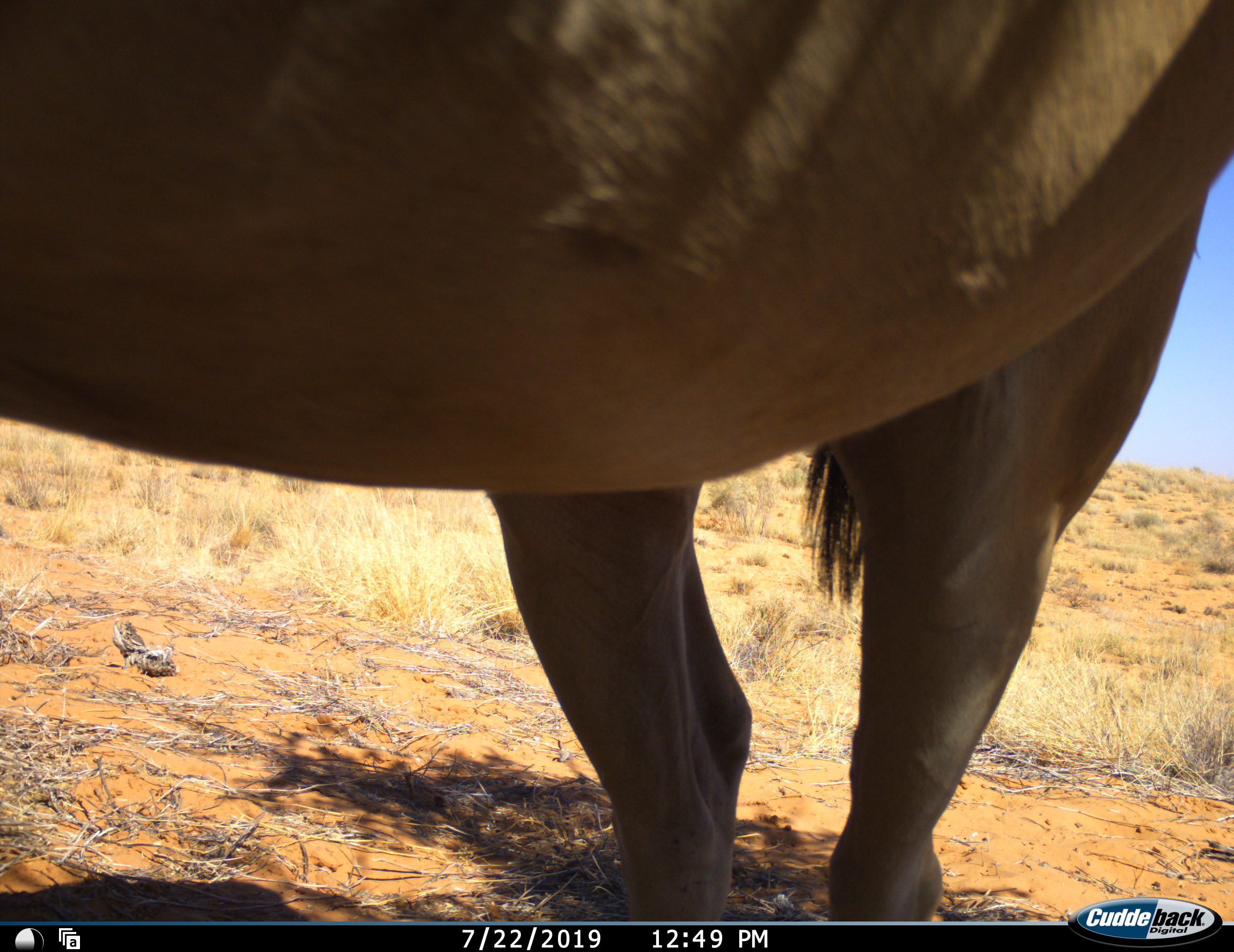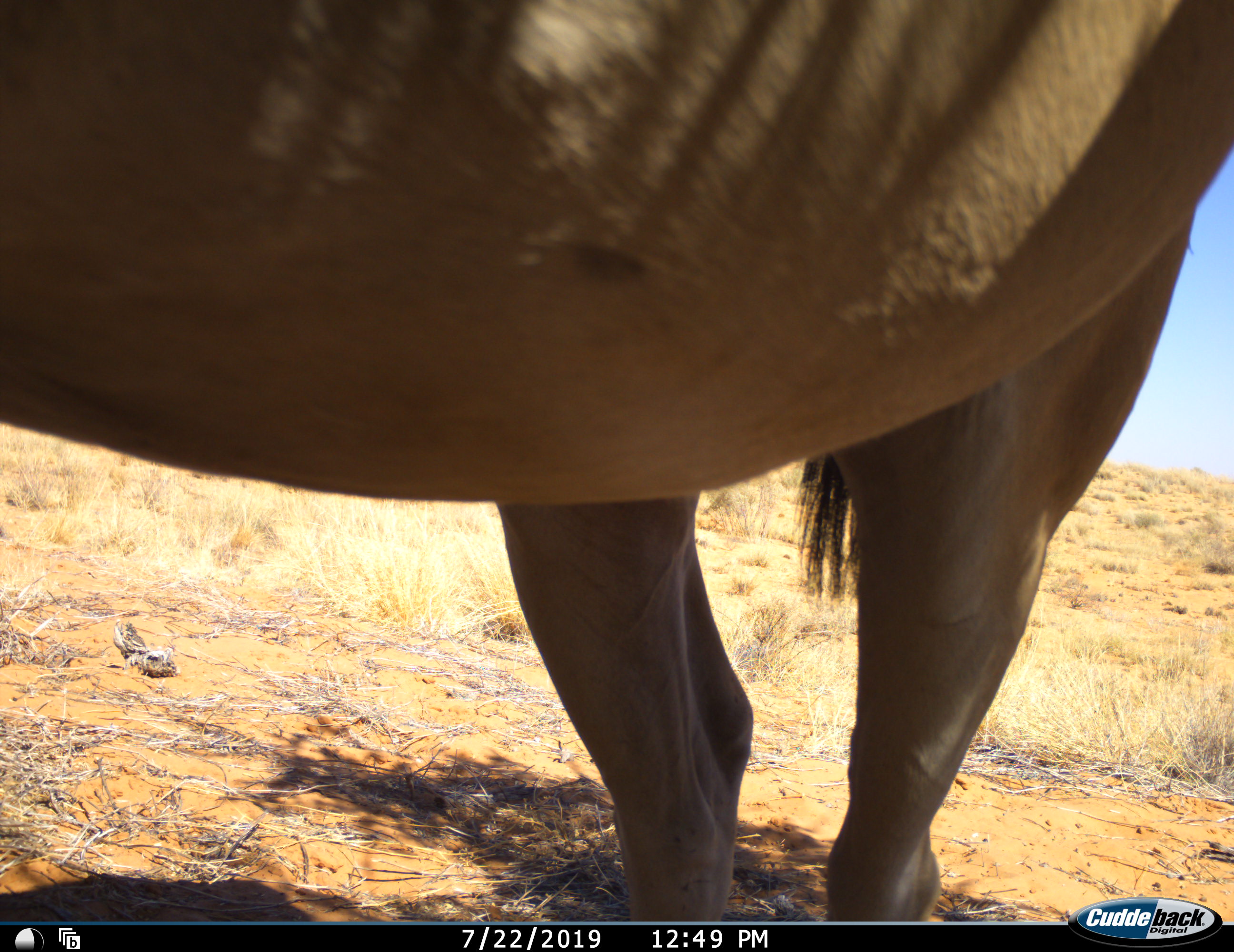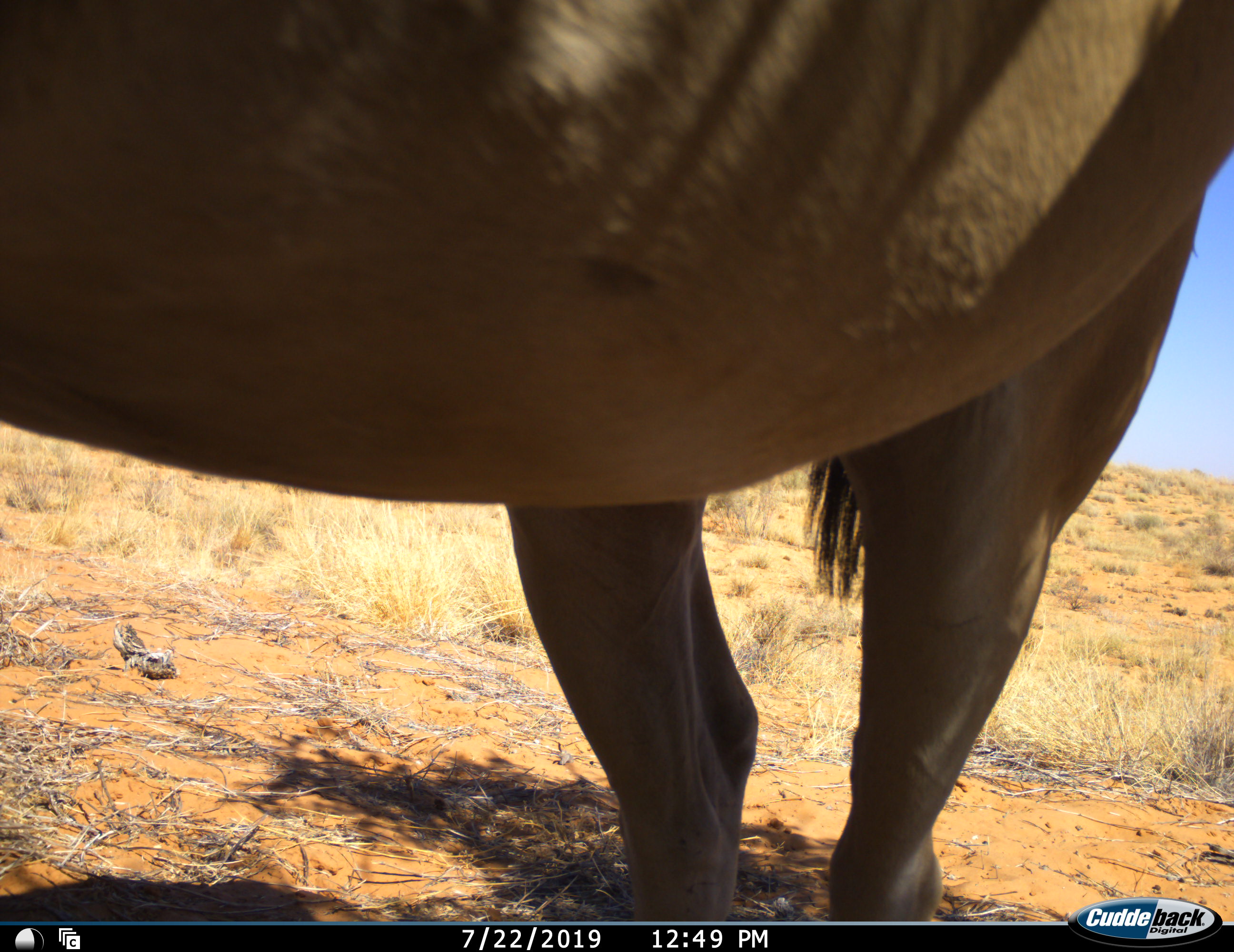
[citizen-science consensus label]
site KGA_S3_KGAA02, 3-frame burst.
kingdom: Animalia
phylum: Chordata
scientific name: Vertebrata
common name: domestic animal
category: domesticanimal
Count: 1.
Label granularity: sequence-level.